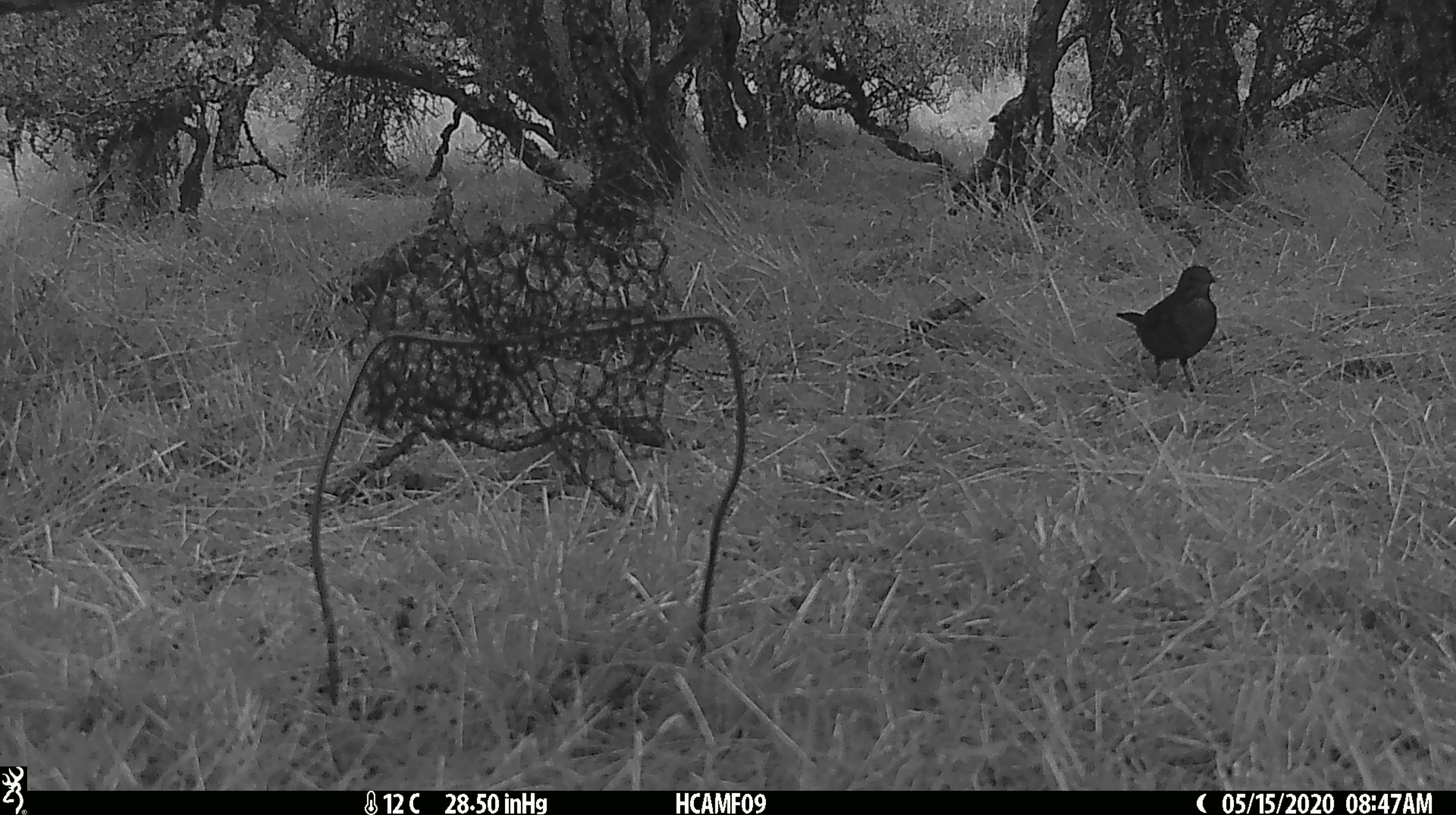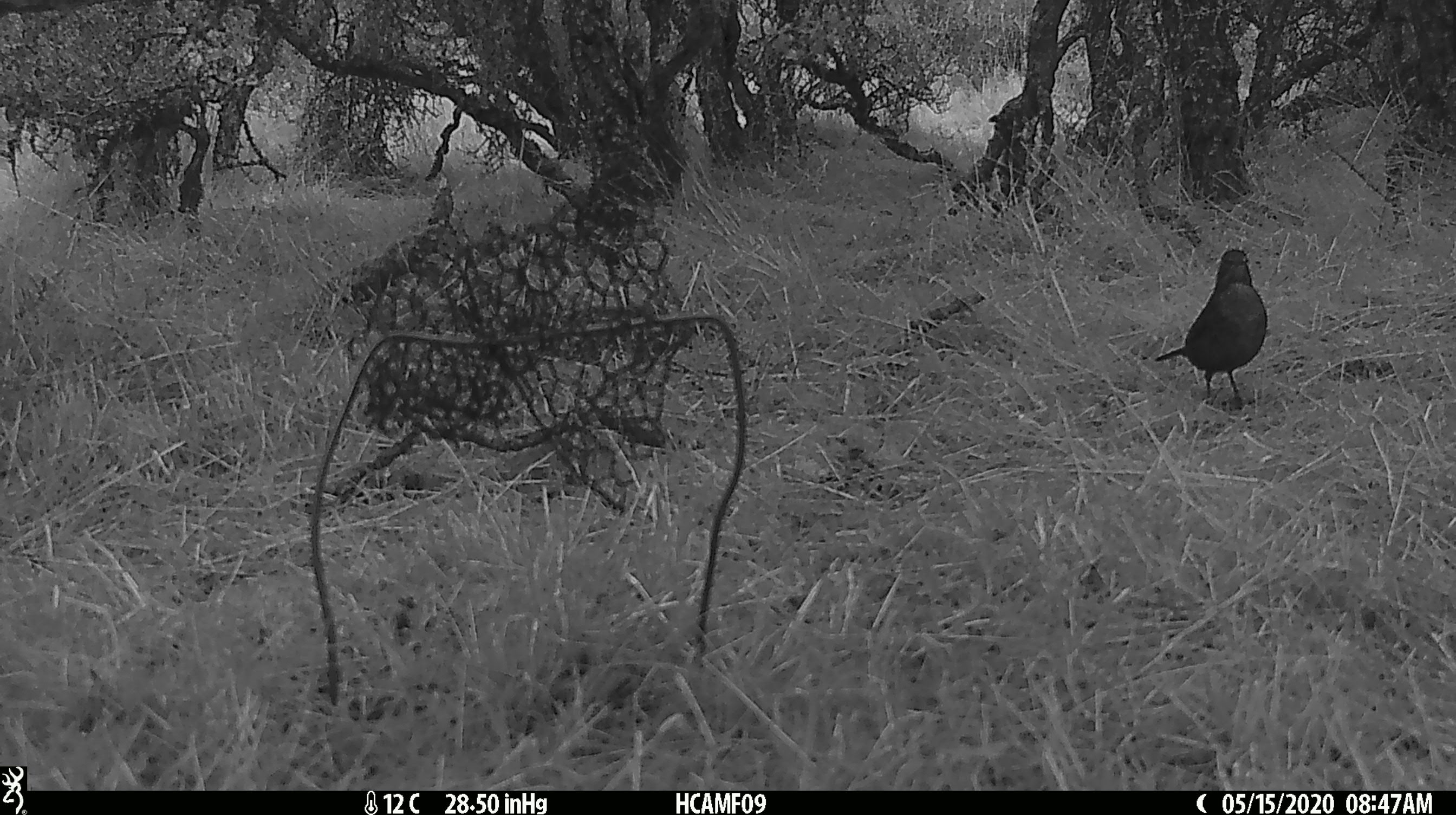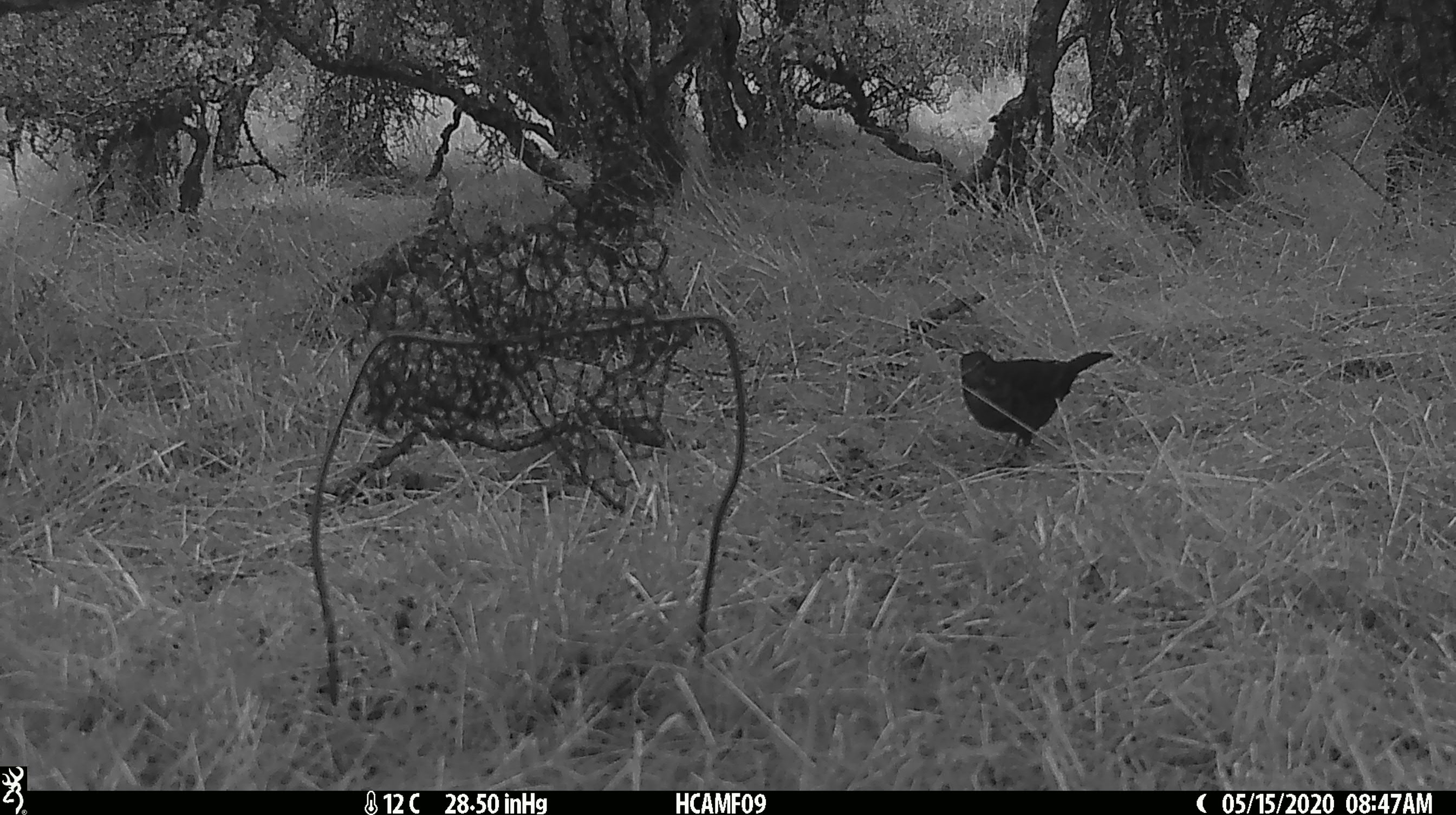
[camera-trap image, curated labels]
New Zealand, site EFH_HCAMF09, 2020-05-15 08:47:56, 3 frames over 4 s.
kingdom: Animalia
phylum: Chordata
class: Aves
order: Passeriformes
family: Turdidae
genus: Turdus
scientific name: Turdus merula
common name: eurasian blackbird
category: blackbird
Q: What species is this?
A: Blackbird (eurasian blackbird) (Turdus merula).